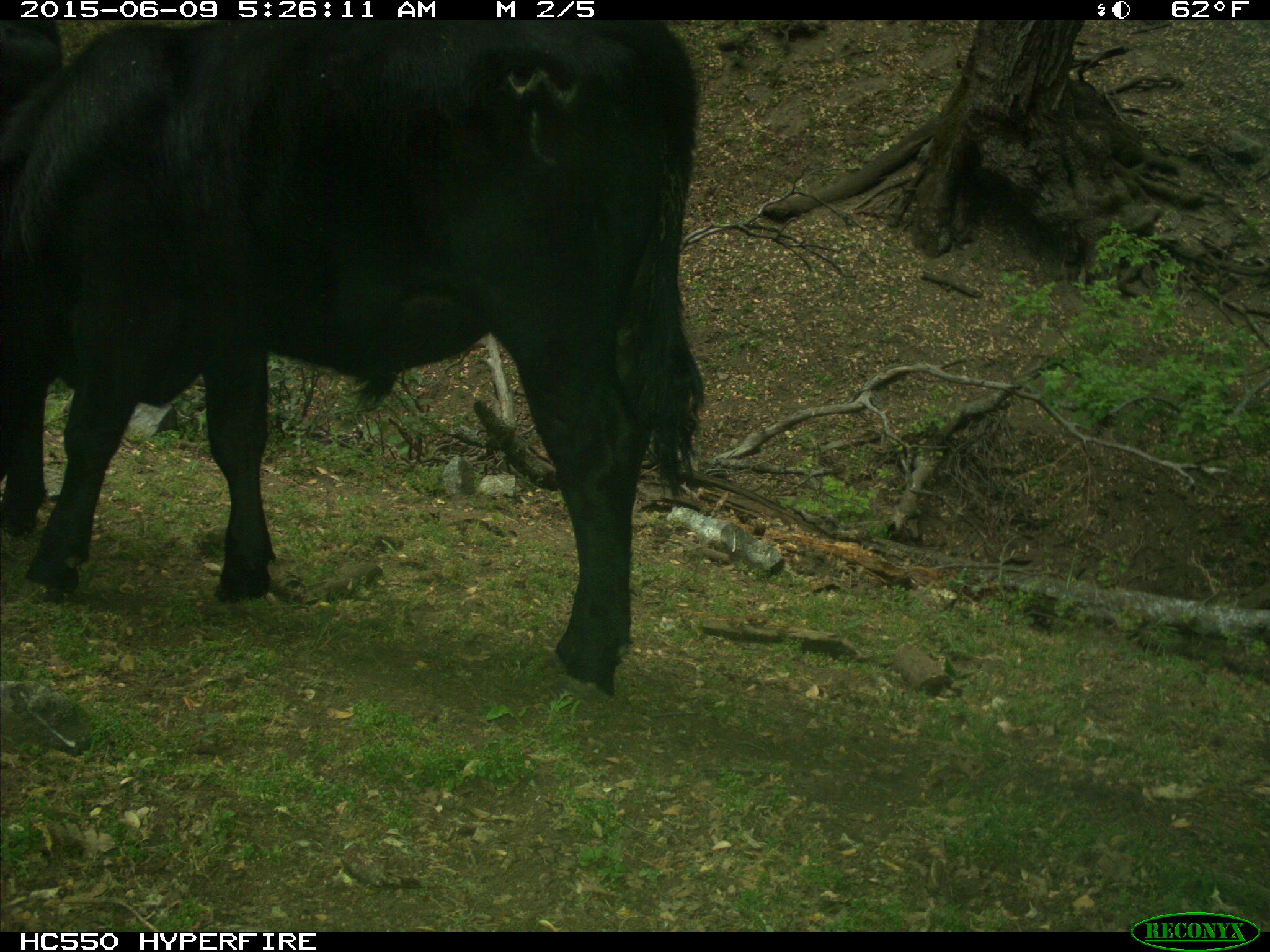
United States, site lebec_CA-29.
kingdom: Animalia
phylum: Chordata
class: Mammalia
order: Artiodactyla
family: Bovidae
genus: Bos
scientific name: Bos taurus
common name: domestic cow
Bos taurus (domestic cow).